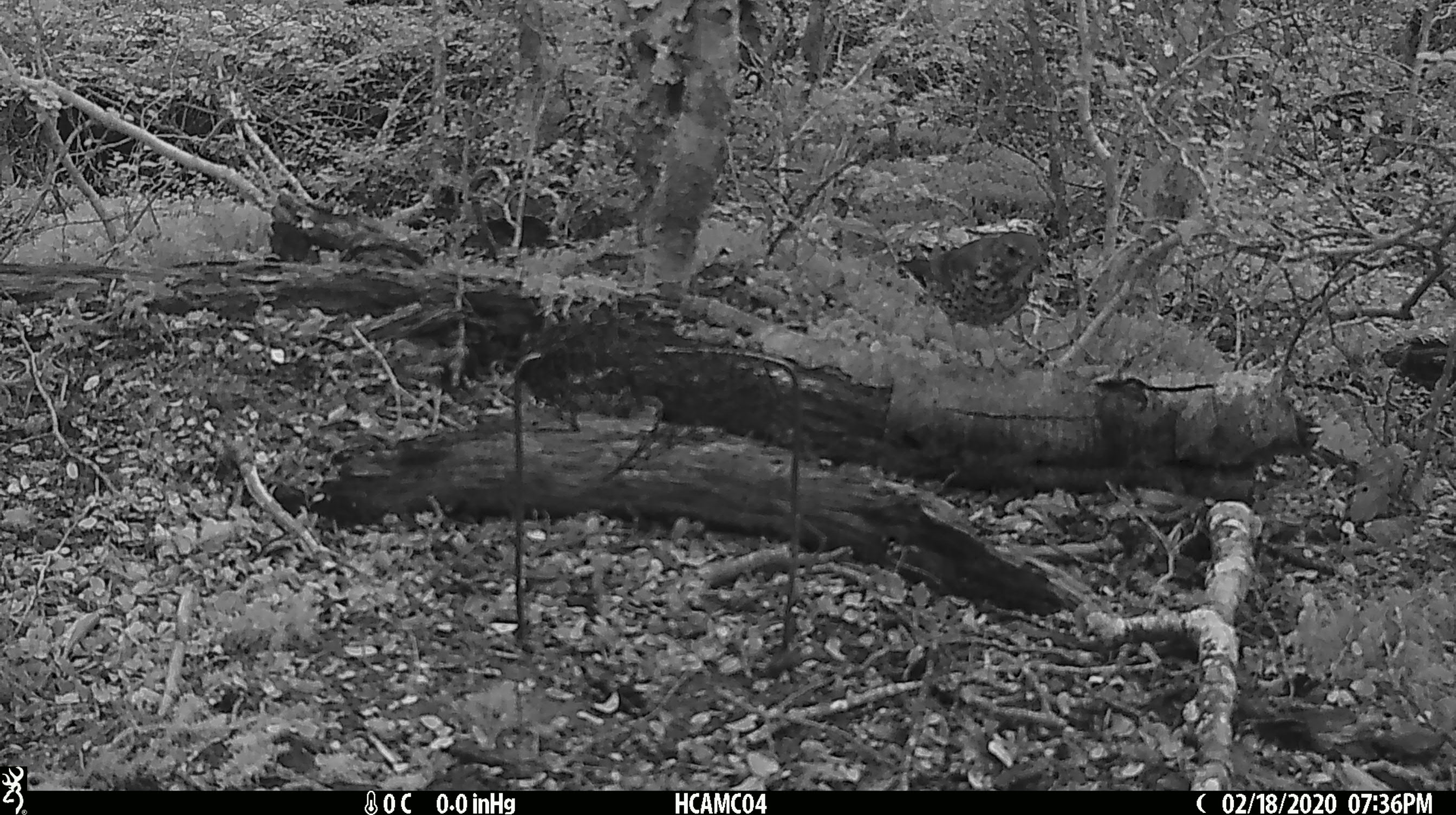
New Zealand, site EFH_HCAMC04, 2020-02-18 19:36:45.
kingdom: Animalia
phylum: Chordata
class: Aves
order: Passeriformes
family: Turdidae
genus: Turdus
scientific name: Turdus philomelos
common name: song thrush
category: thrush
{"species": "thrush (song thrush) (Turdus philomelos)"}